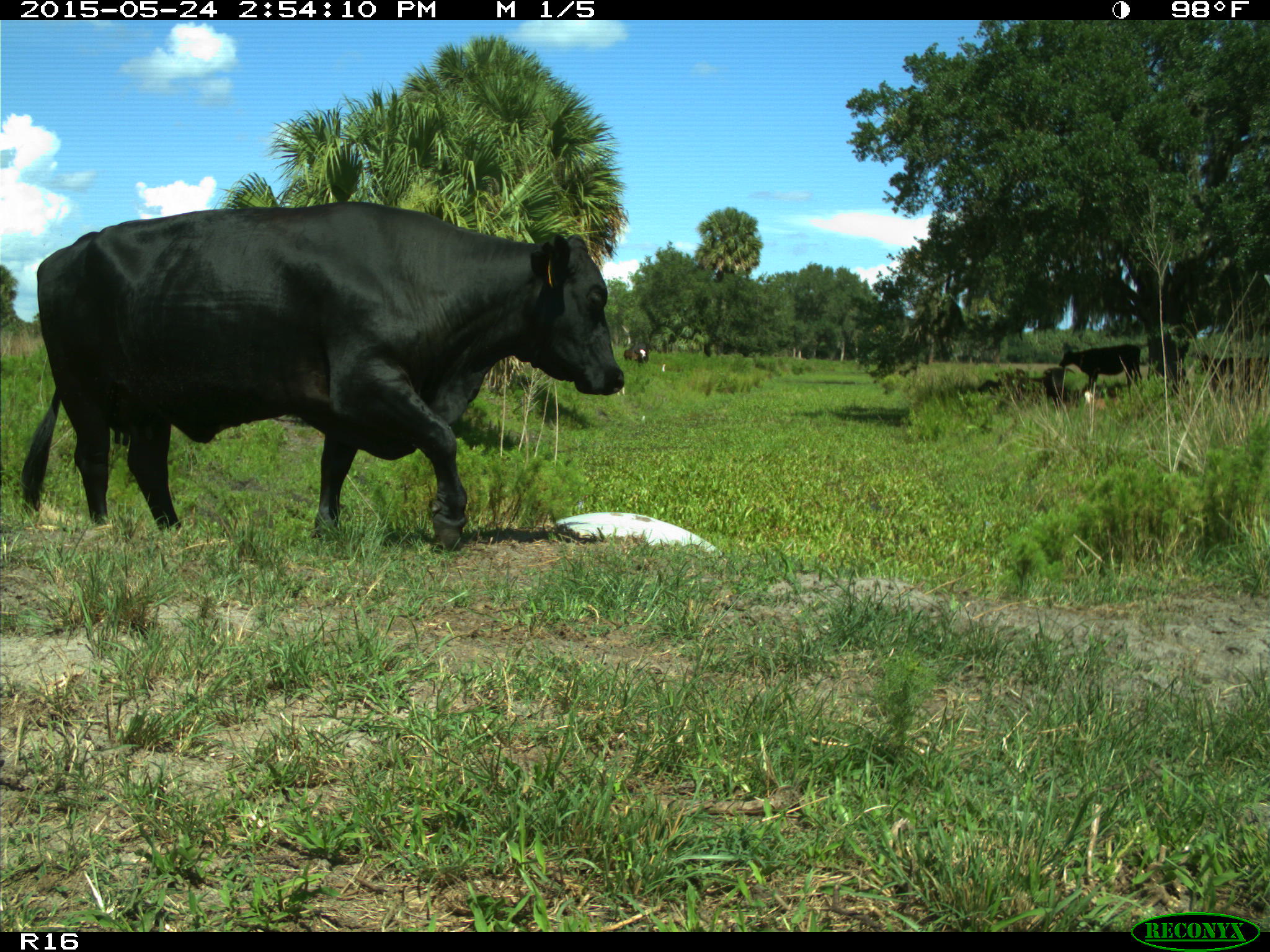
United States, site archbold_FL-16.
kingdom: Animalia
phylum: Chordata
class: Mammalia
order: Artiodactyla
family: Bovidae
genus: Bos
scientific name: Bos taurus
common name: domestic cow